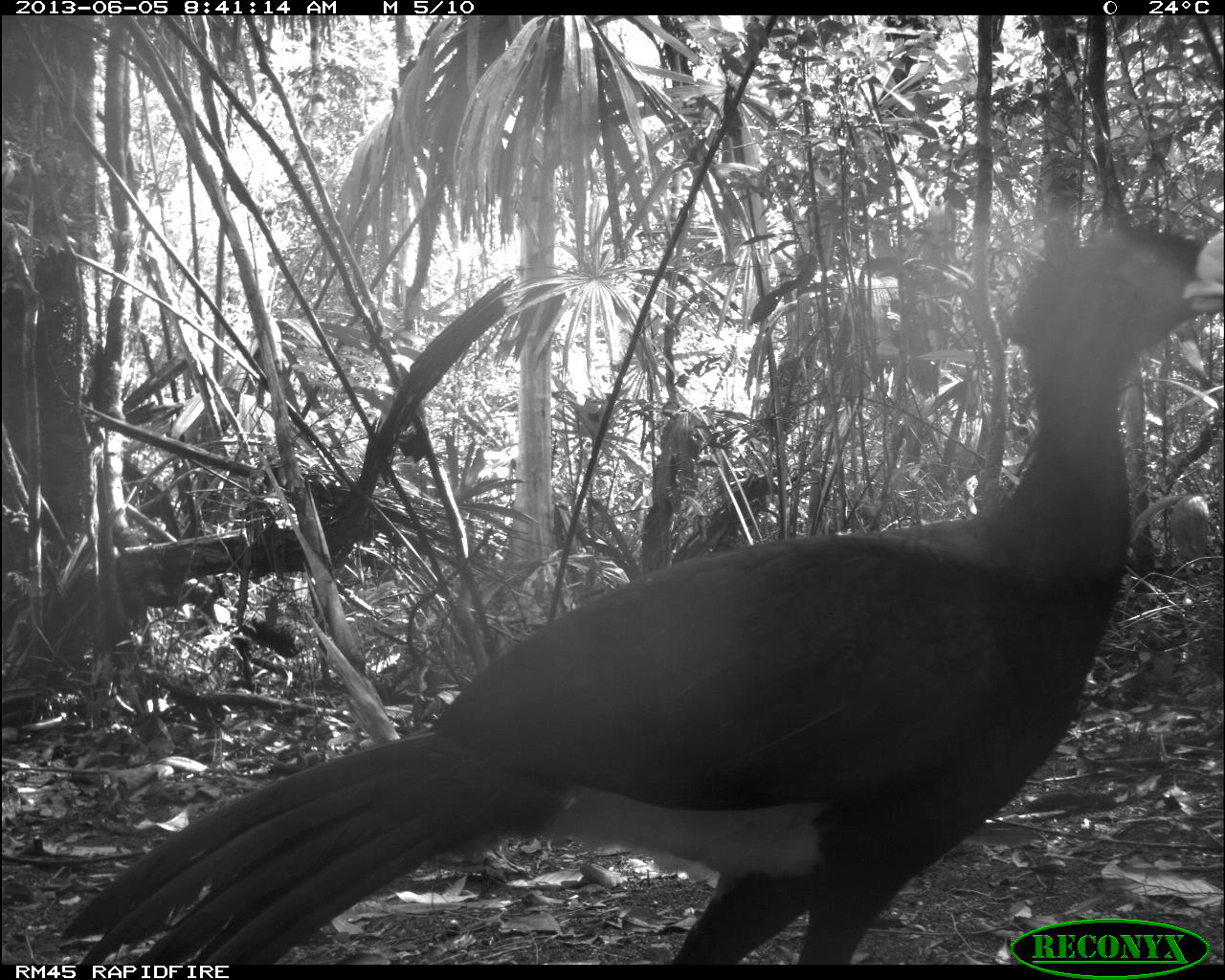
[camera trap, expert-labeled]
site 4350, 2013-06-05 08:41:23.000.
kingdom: Animalia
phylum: Chordata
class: Aves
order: Galliformes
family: Cracidae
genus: Crax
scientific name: Crax rubra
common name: great curassow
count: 1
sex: male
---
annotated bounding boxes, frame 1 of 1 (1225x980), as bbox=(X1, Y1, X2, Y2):
crax rubra: bbox=(56, 224, 1222, 963)